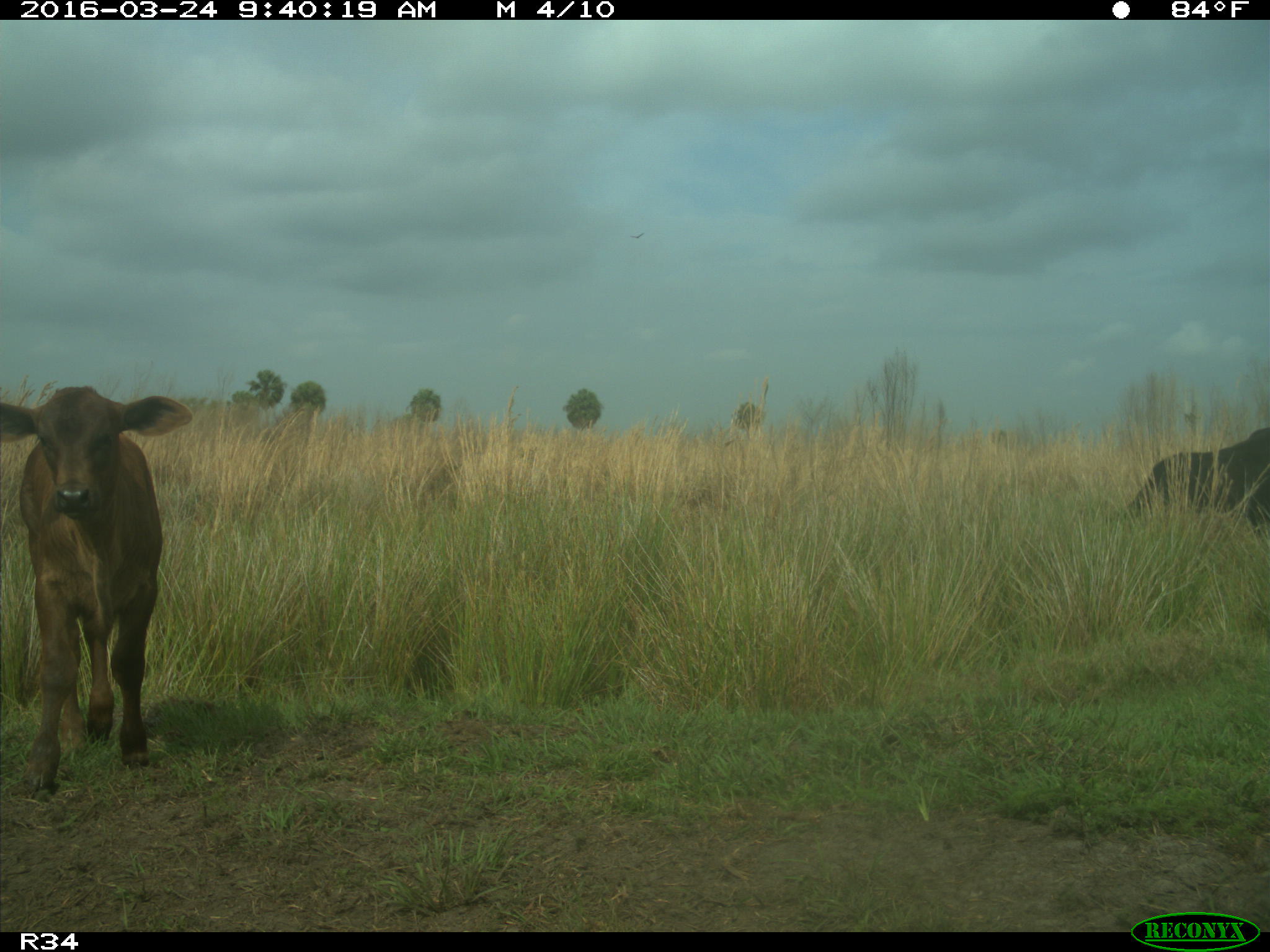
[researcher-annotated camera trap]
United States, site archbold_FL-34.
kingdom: Animalia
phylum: Chordata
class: Mammalia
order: Artiodactyla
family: Bovidae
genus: Bos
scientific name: Bos taurus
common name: domestic cow